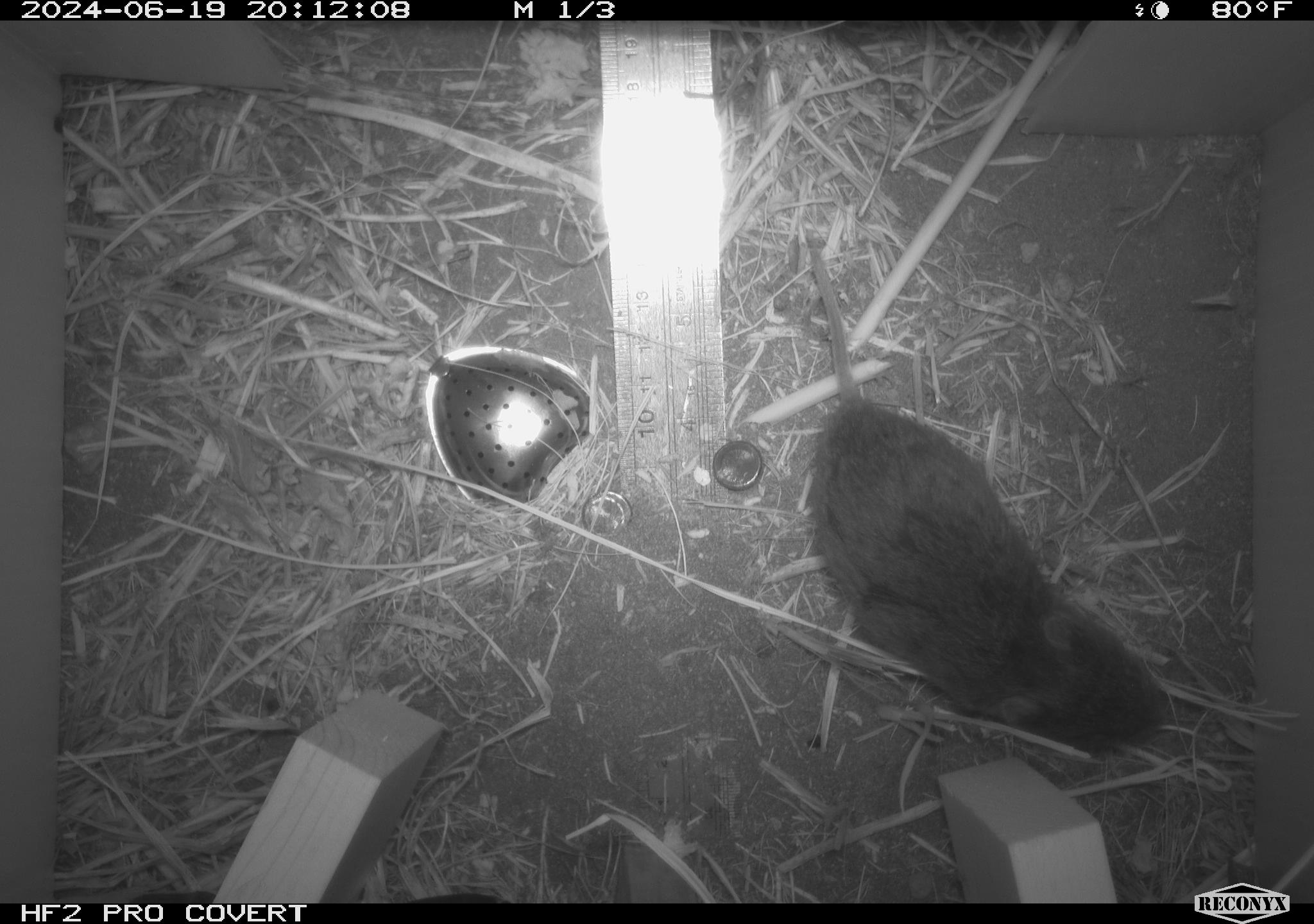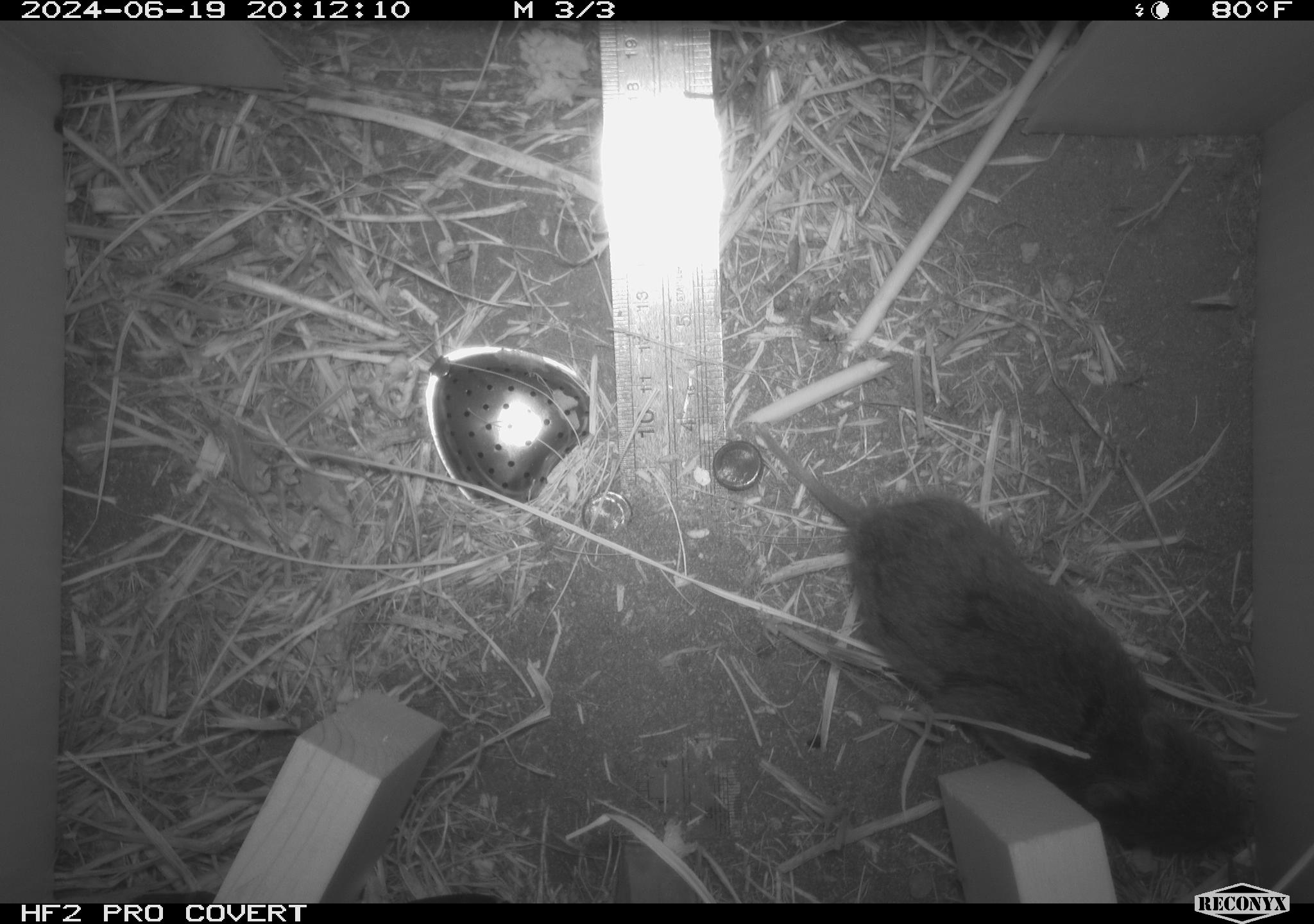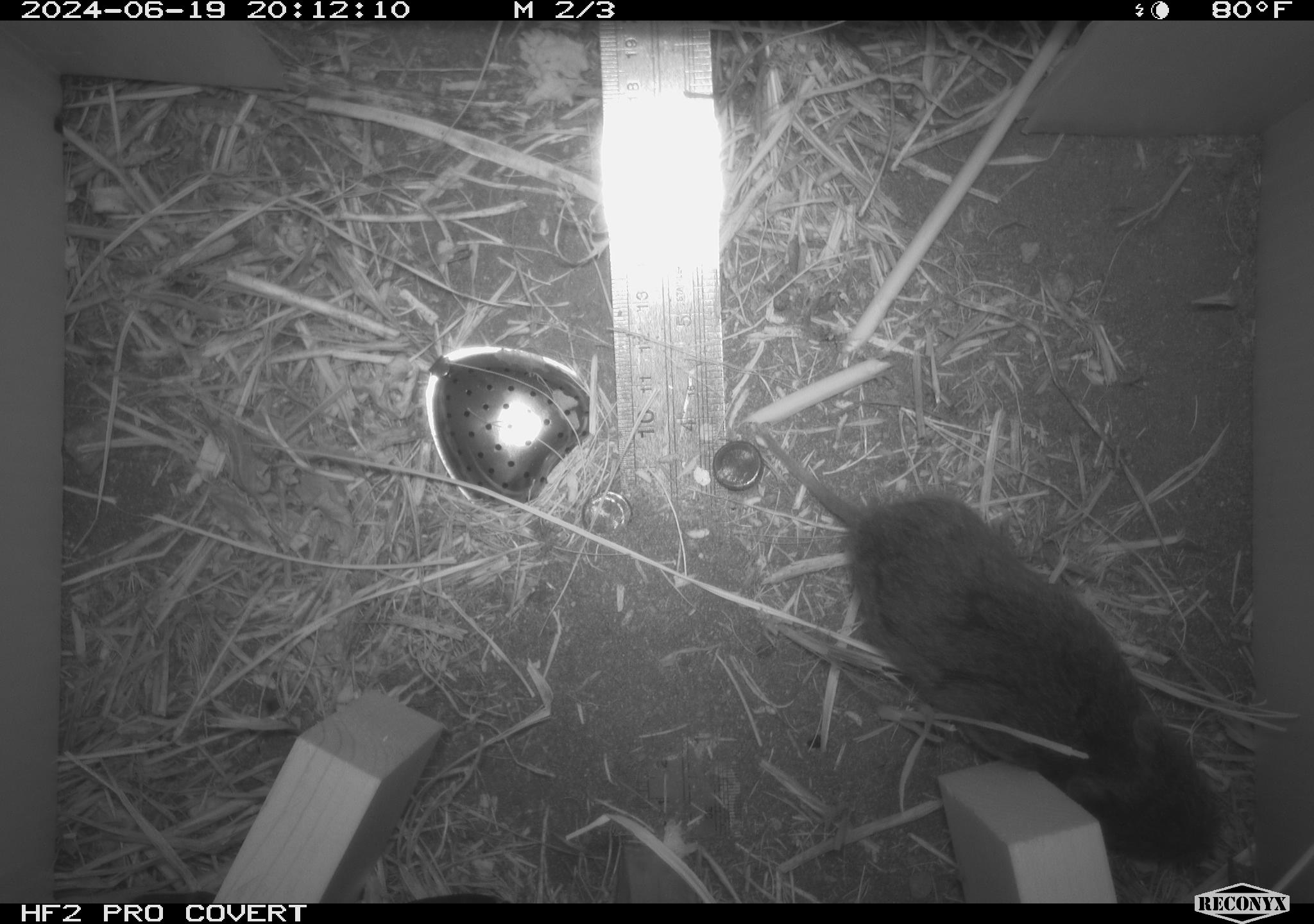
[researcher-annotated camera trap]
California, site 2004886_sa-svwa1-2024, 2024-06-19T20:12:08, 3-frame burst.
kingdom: Animalia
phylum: Chordata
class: Mammalia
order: Rodentia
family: Cricetidae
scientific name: Arvicolinae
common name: voles, lemmings, and muskrats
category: arvicolinae subfamily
Arvicolinae subfamily (voles, lemmings, and muskrats) (Arvicolinae).